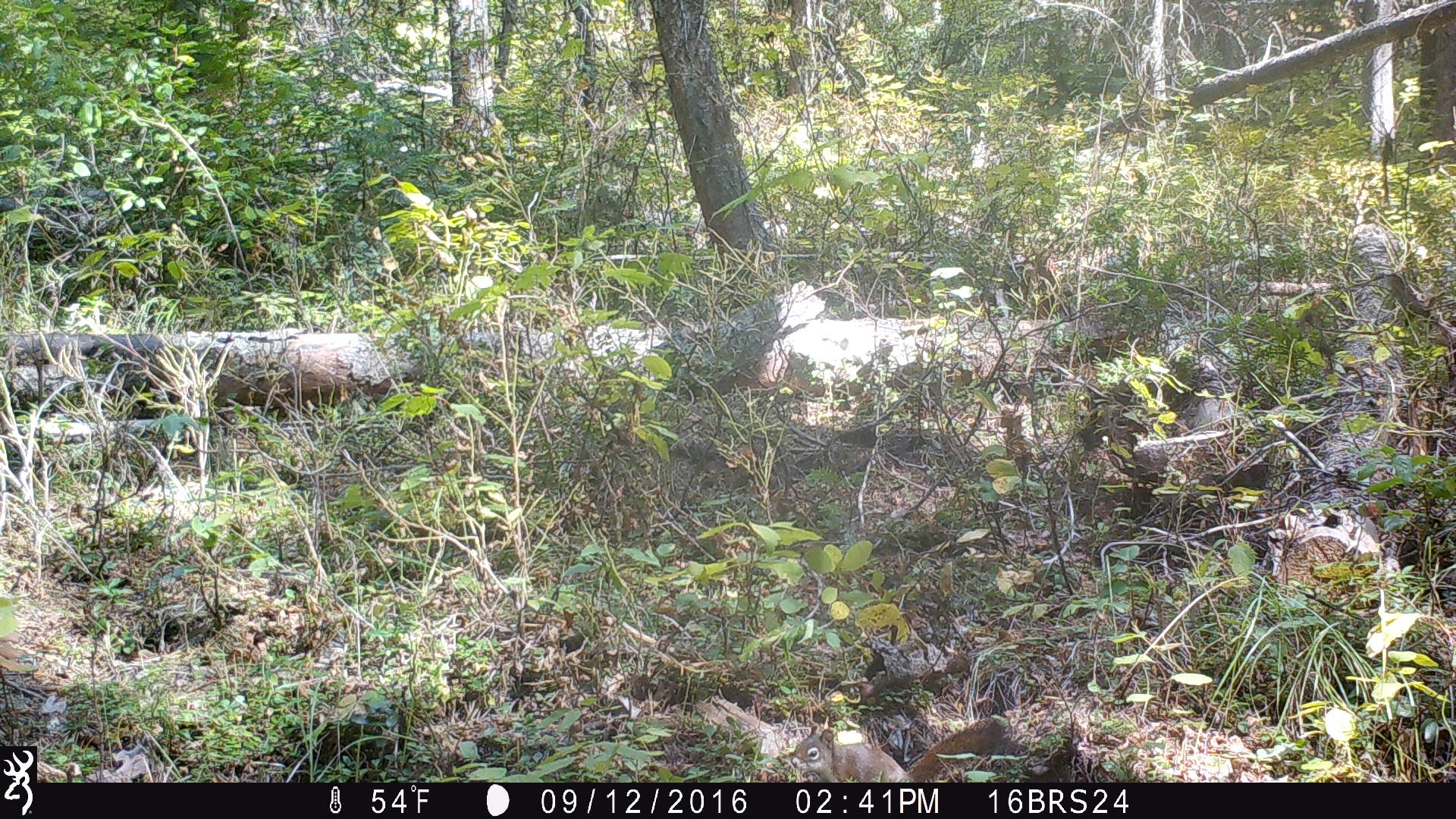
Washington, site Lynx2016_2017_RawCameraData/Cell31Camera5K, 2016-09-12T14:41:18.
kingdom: Animalia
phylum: Chordata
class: Mammalia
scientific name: Mammalia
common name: small mammal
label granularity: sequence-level